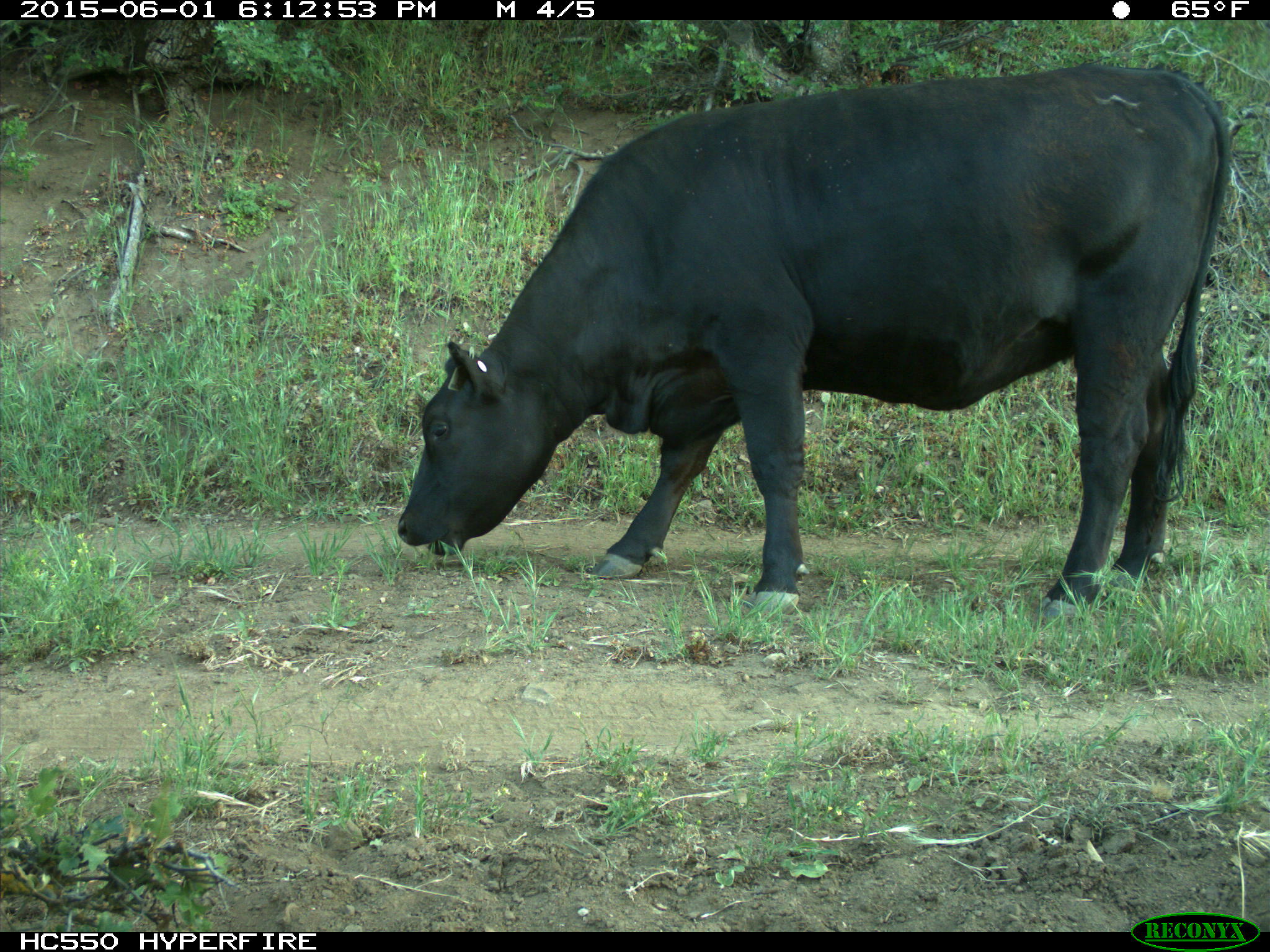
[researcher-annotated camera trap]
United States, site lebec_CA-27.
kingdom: Animalia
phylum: Chordata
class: Mammalia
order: Artiodactyla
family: Bovidae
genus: Bos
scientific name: Bos taurus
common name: domestic cow